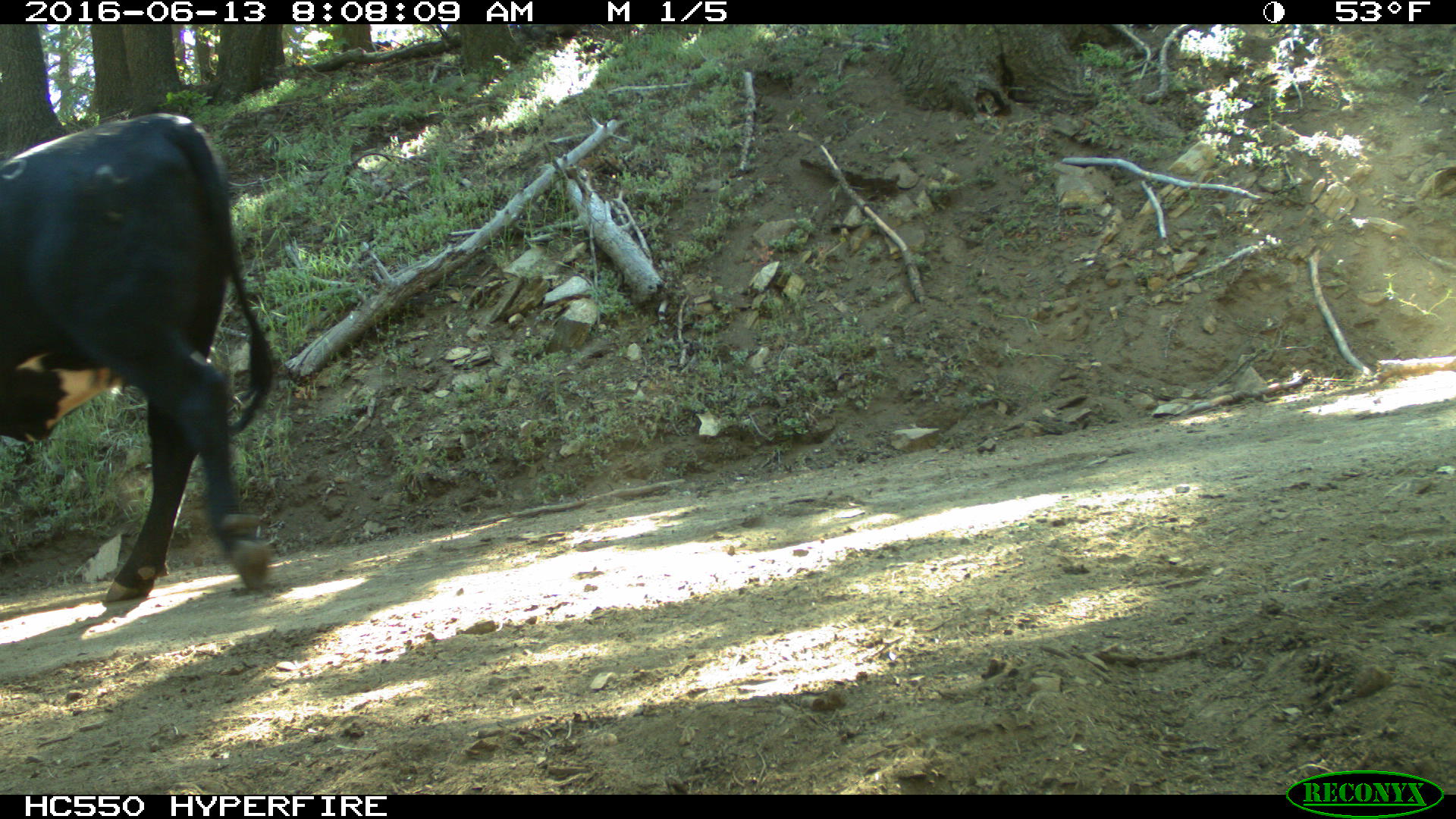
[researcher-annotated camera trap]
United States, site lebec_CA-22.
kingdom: Animalia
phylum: Chordata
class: Mammalia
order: Artiodactyla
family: Bovidae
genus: Bos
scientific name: Bos taurus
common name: domestic cow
Bos taurus (domestic cow).